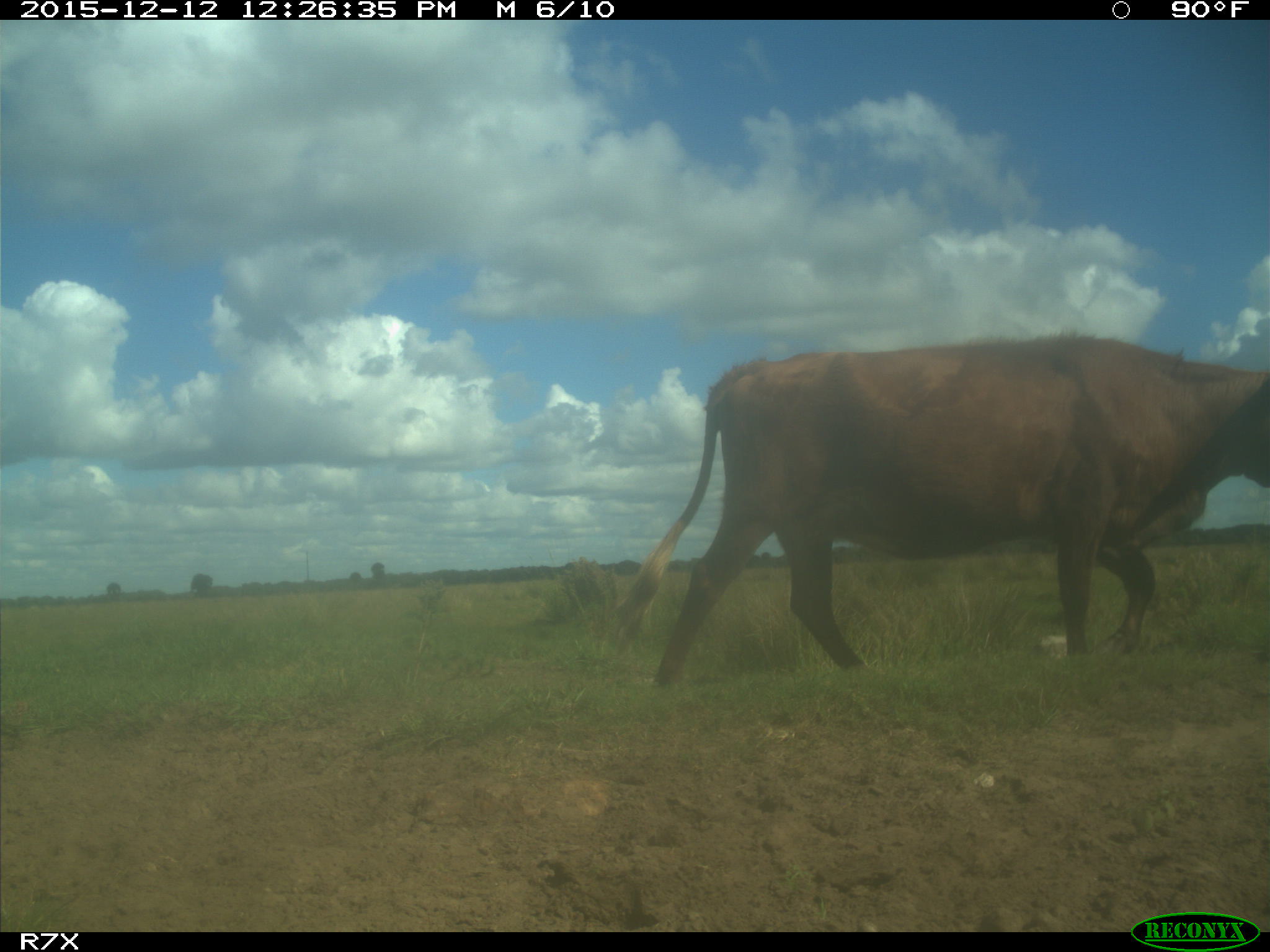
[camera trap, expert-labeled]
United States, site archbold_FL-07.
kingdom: Animalia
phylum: Chordata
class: Mammalia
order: Artiodactyla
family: Bovidae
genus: Bos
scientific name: Bos taurus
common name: domestic cow